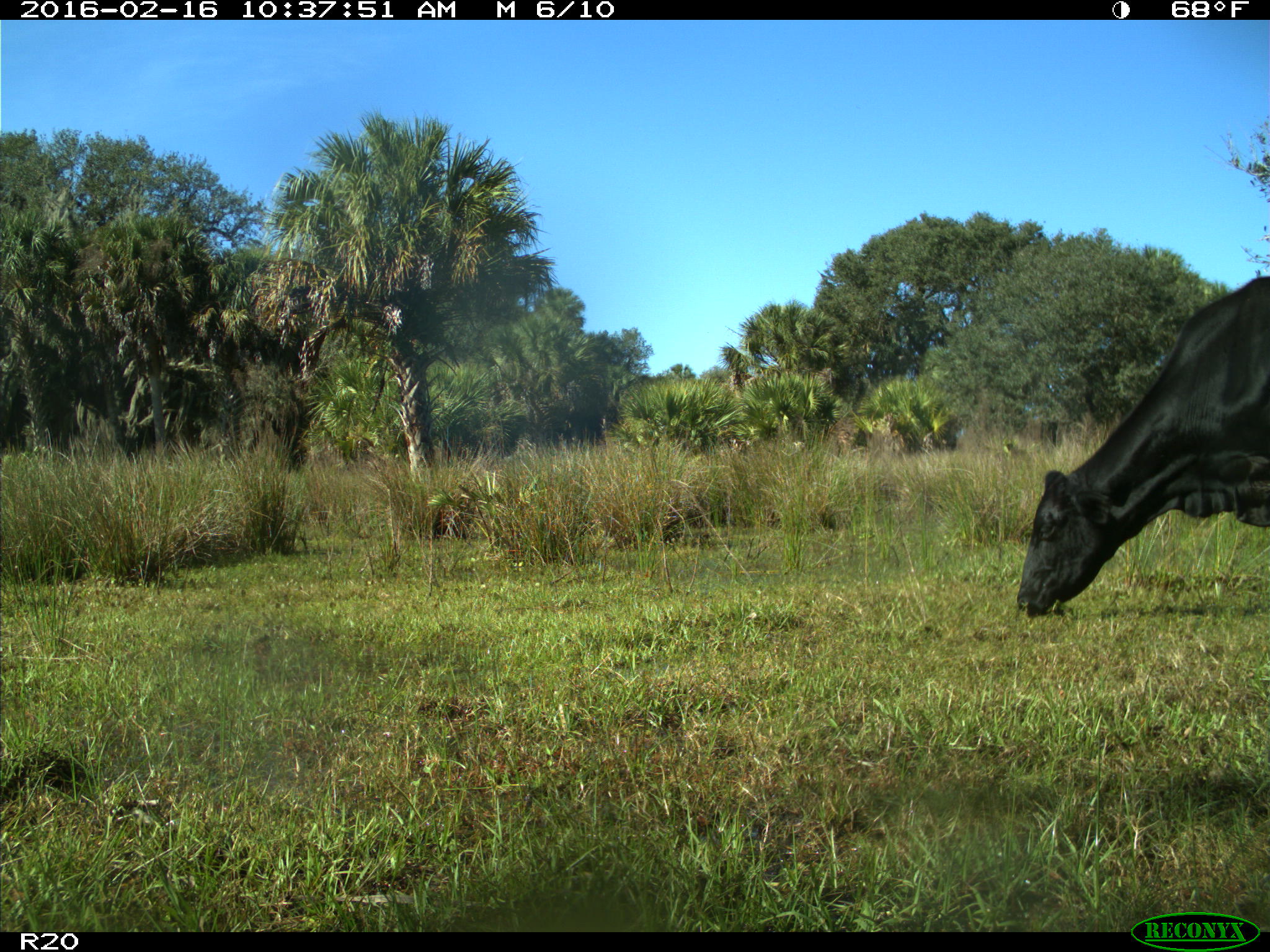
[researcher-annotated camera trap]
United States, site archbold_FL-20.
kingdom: Animalia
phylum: Chordata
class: Mammalia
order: Artiodactyla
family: Bovidae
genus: Bos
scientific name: Bos taurus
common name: domestic cow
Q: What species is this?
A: Bos taurus (domestic cow).